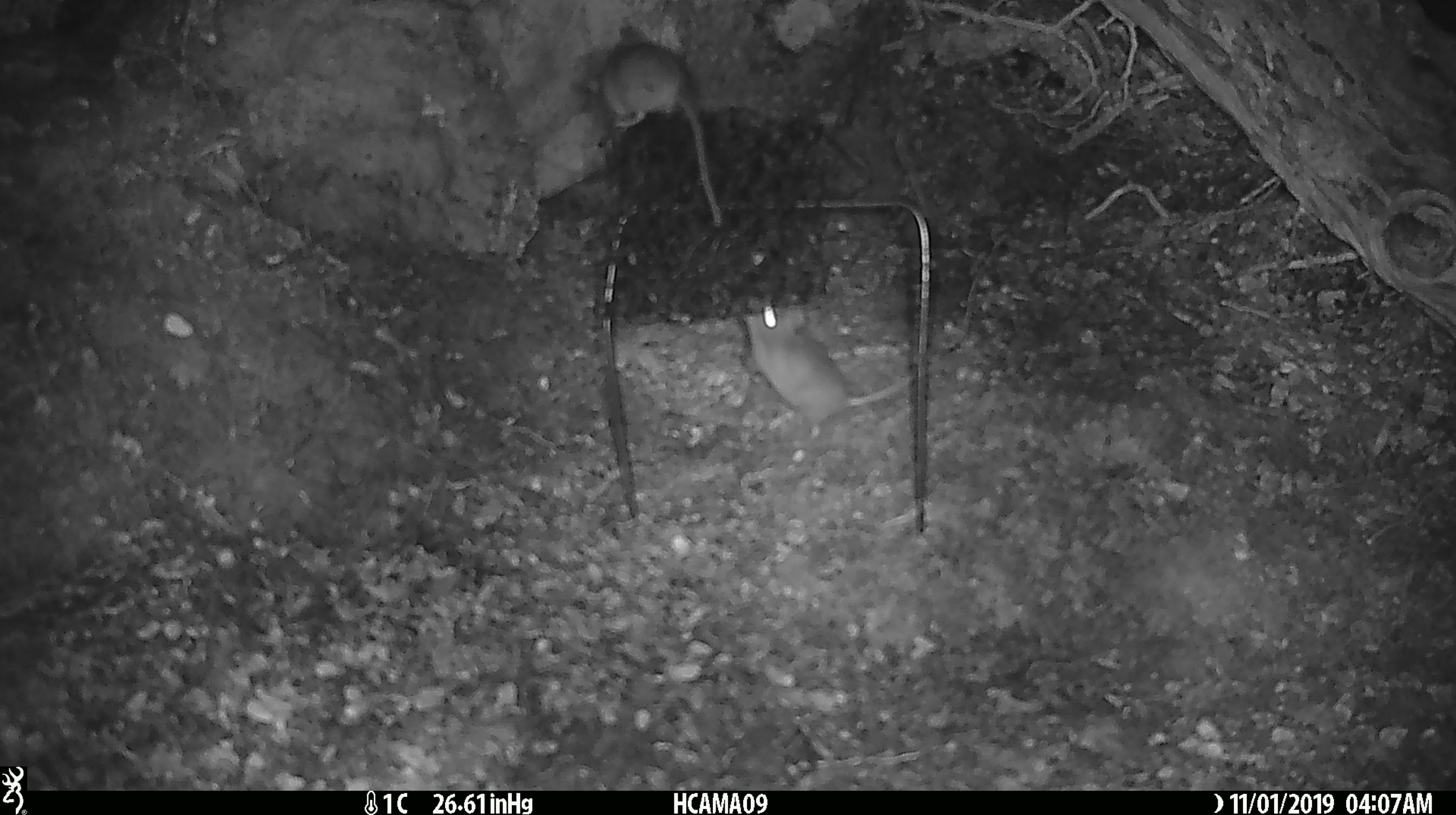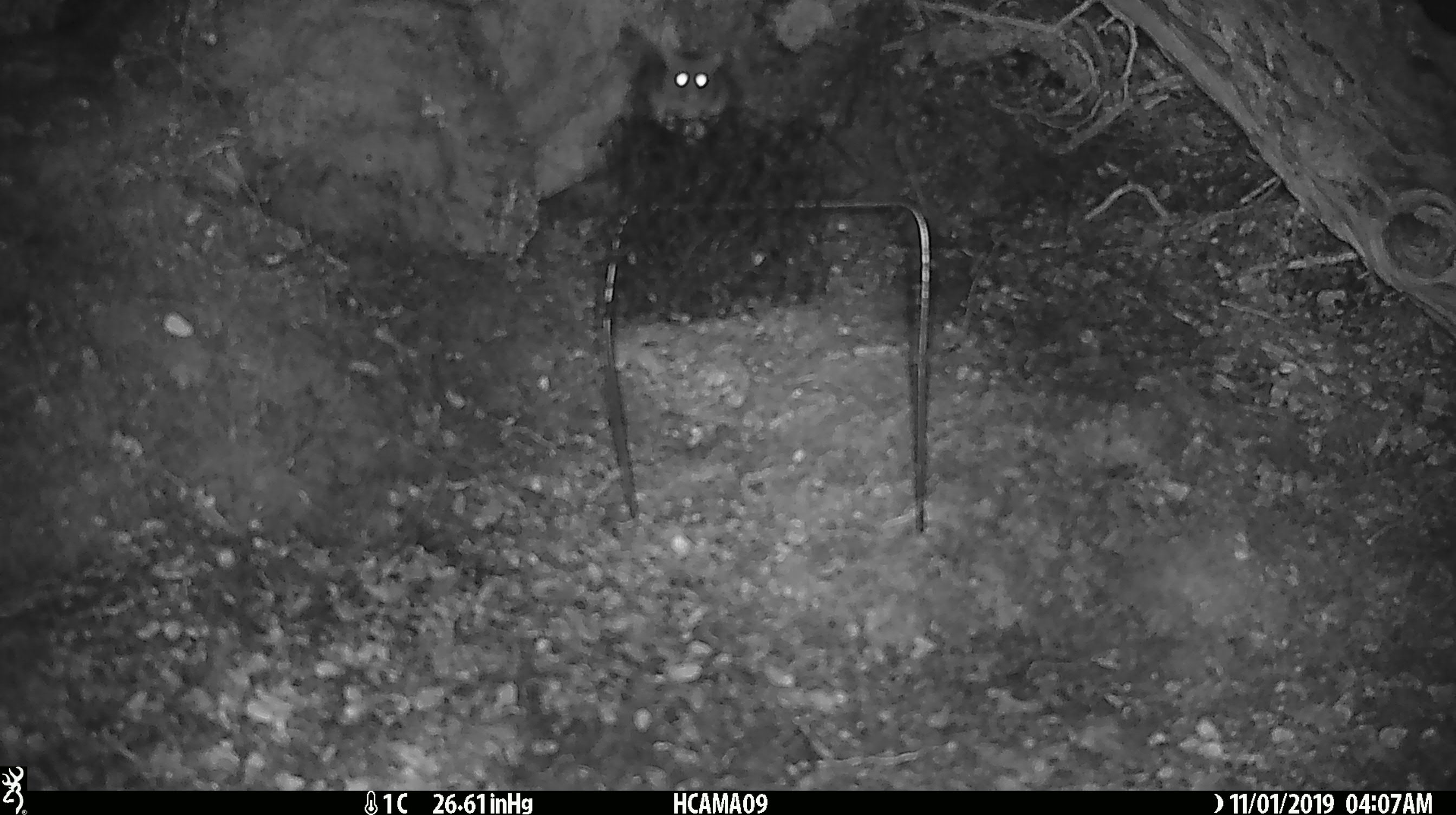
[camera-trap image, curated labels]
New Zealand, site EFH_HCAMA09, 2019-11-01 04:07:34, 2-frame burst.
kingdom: Animalia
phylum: Chordata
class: Mammalia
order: Rodentia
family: Muridae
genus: Mus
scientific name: Mus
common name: mouse